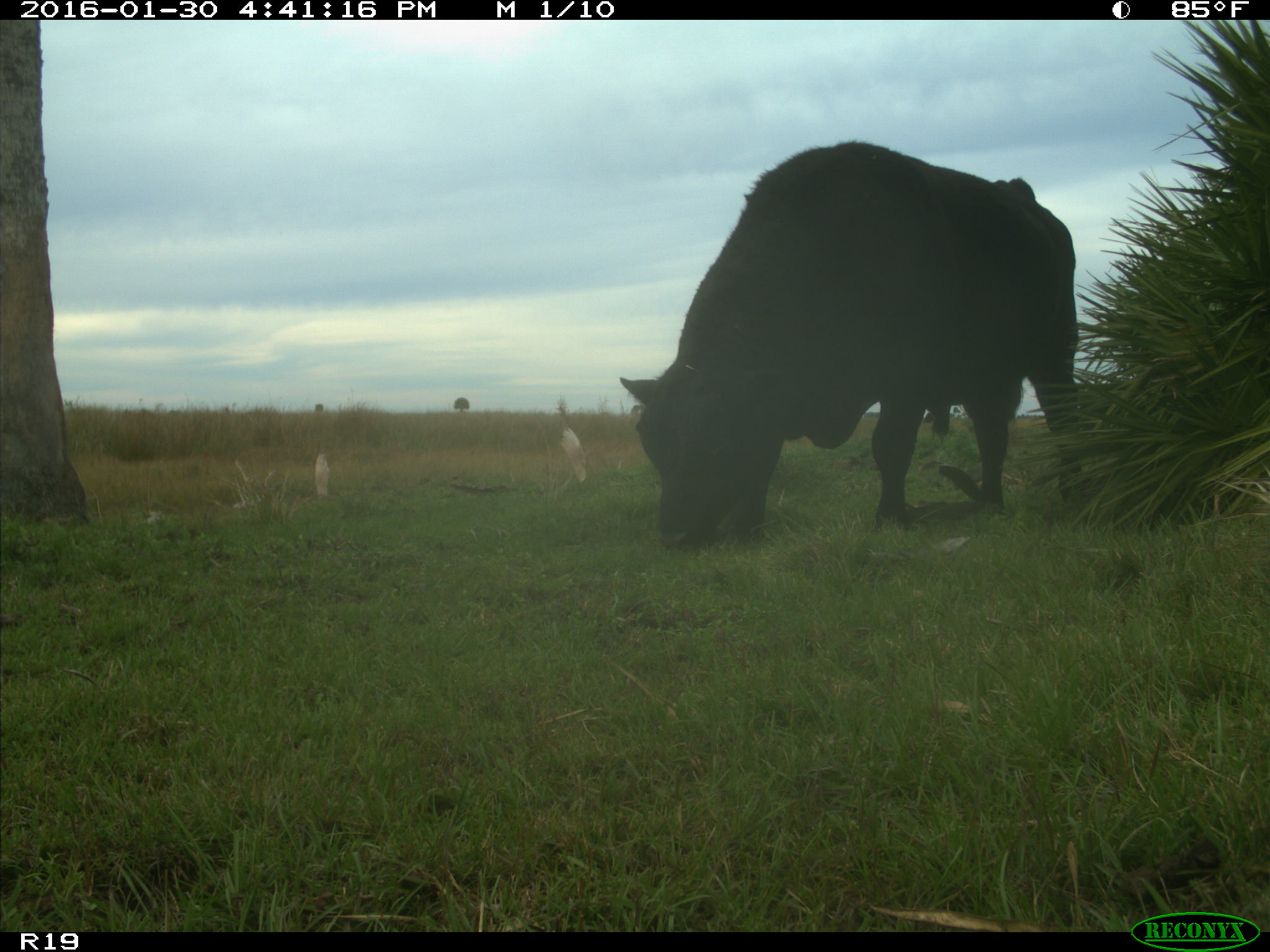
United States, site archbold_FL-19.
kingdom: Animalia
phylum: Chordata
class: Mammalia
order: Artiodactyla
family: Bovidae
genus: Bos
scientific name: Bos taurus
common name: domestic cow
Bos taurus (domestic cow).